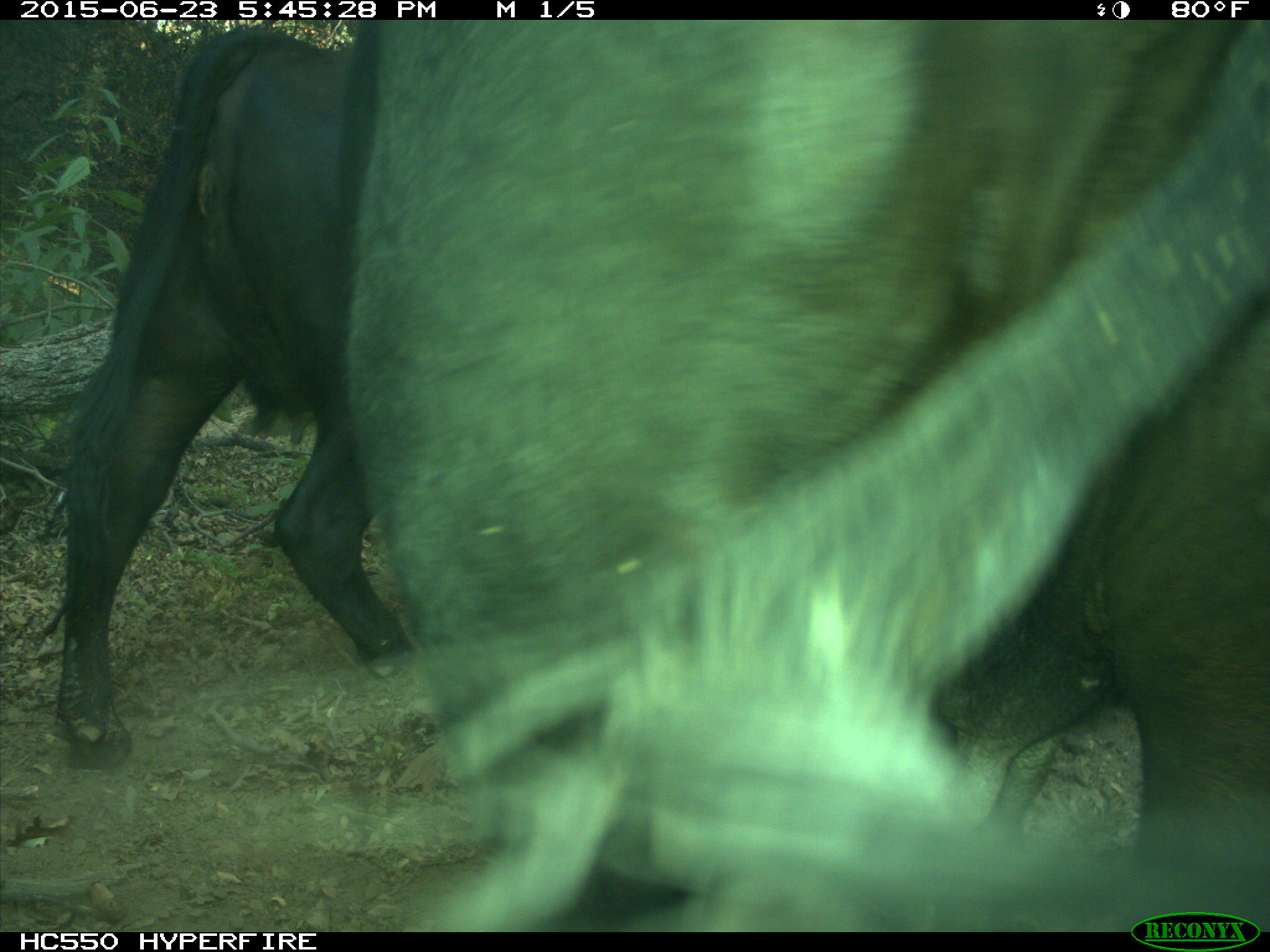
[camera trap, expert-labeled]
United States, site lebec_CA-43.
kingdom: Animalia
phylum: Chordata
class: Mammalia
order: Artiodactyla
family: Bovidae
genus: Bos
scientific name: Bos taurus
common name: domestic cow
Bos taurus (domestic cow).